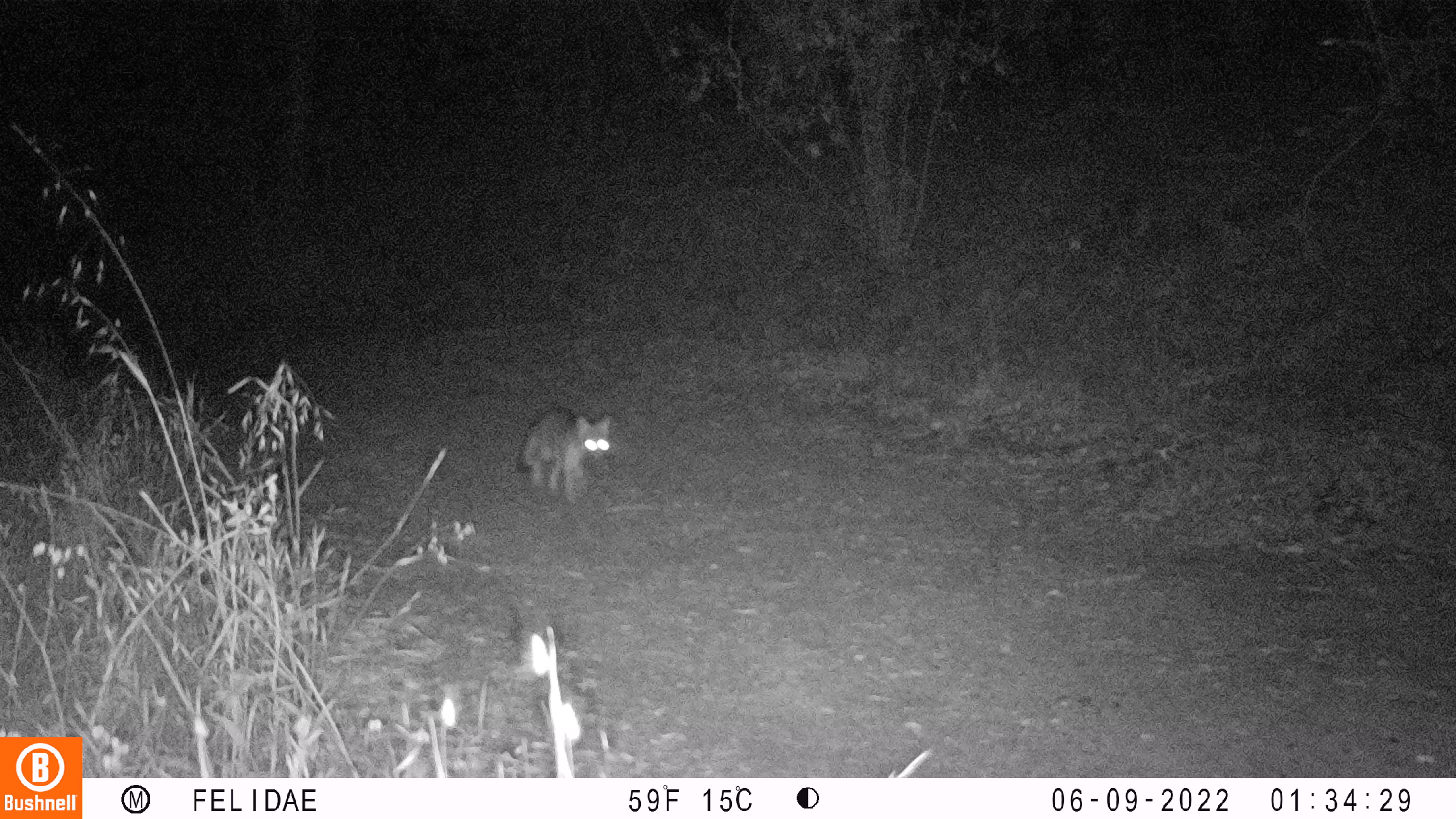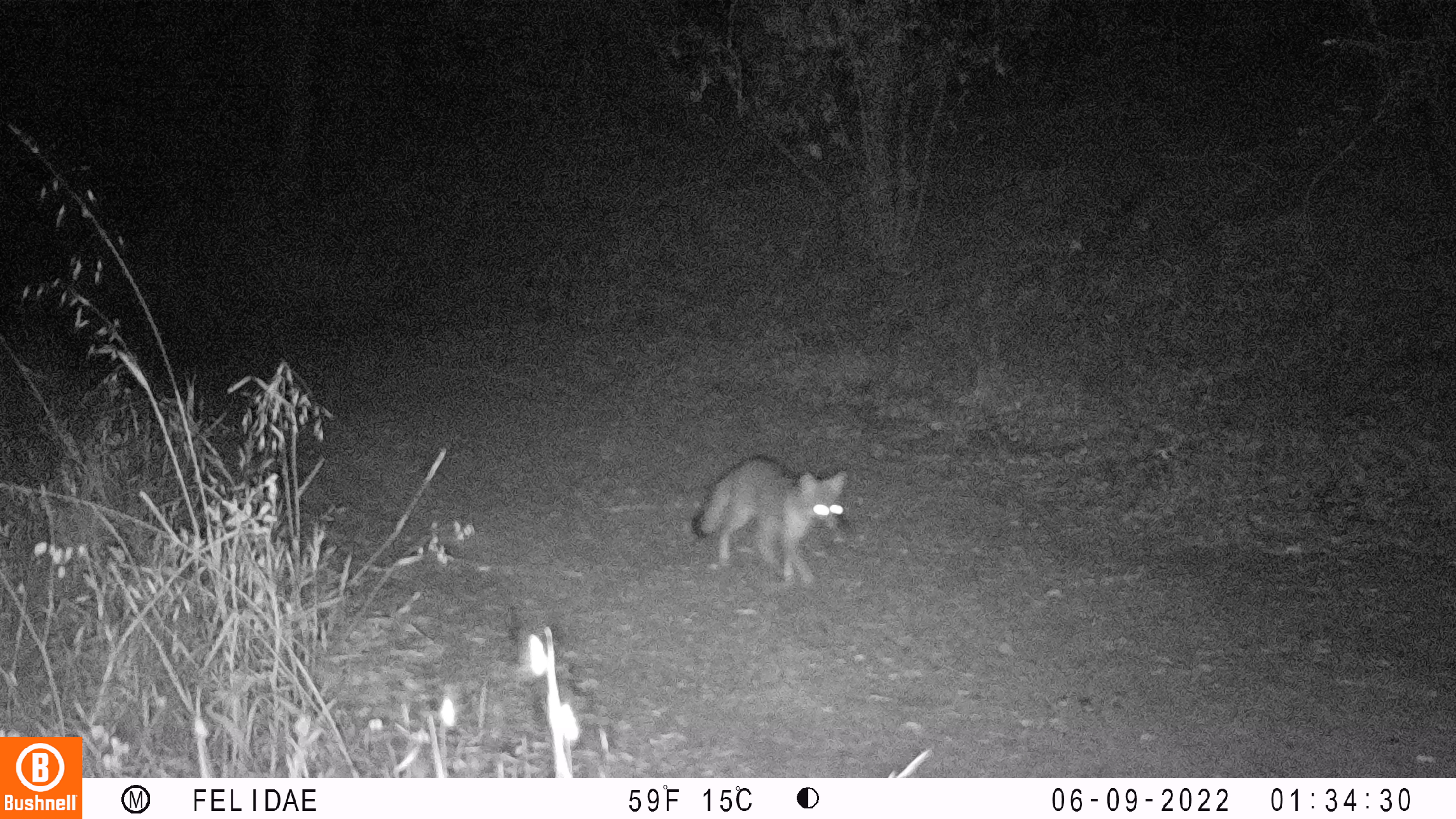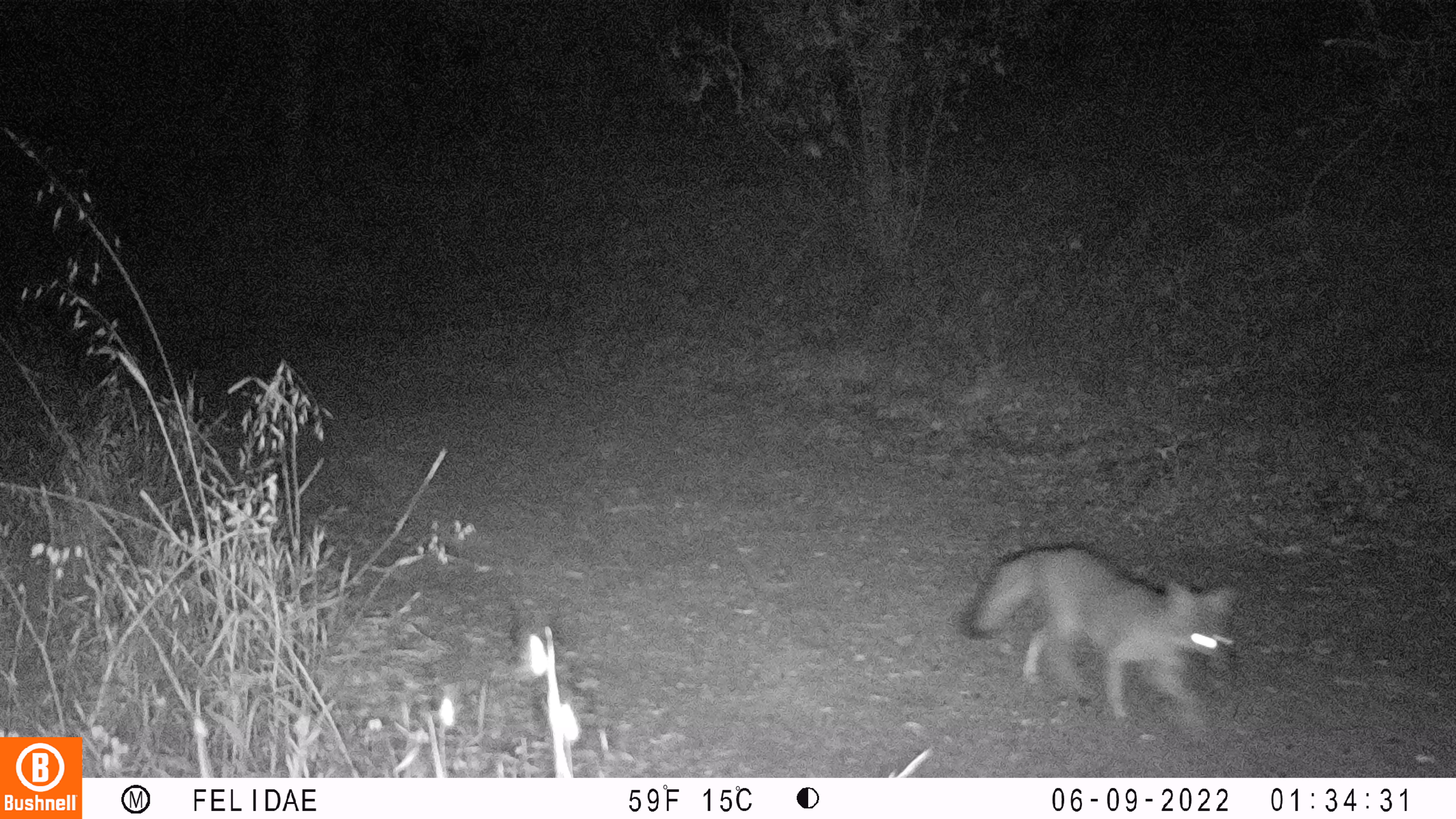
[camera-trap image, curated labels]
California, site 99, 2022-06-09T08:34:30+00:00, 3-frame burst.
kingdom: Animalia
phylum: Chordata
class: Mammalia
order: Carnivora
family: Canidae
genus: Urocyon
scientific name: Urocyon cinereoargenteus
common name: gray fox